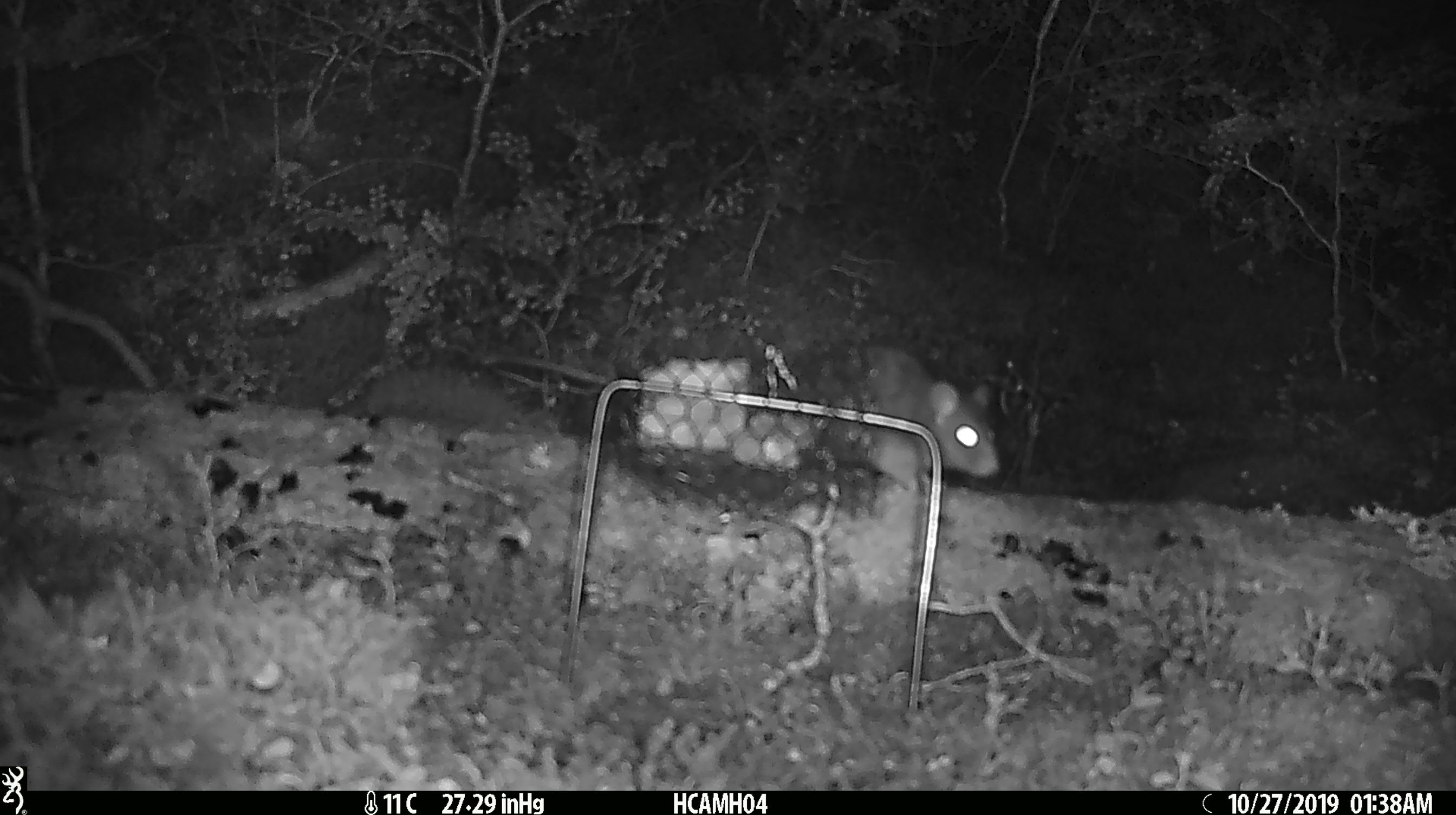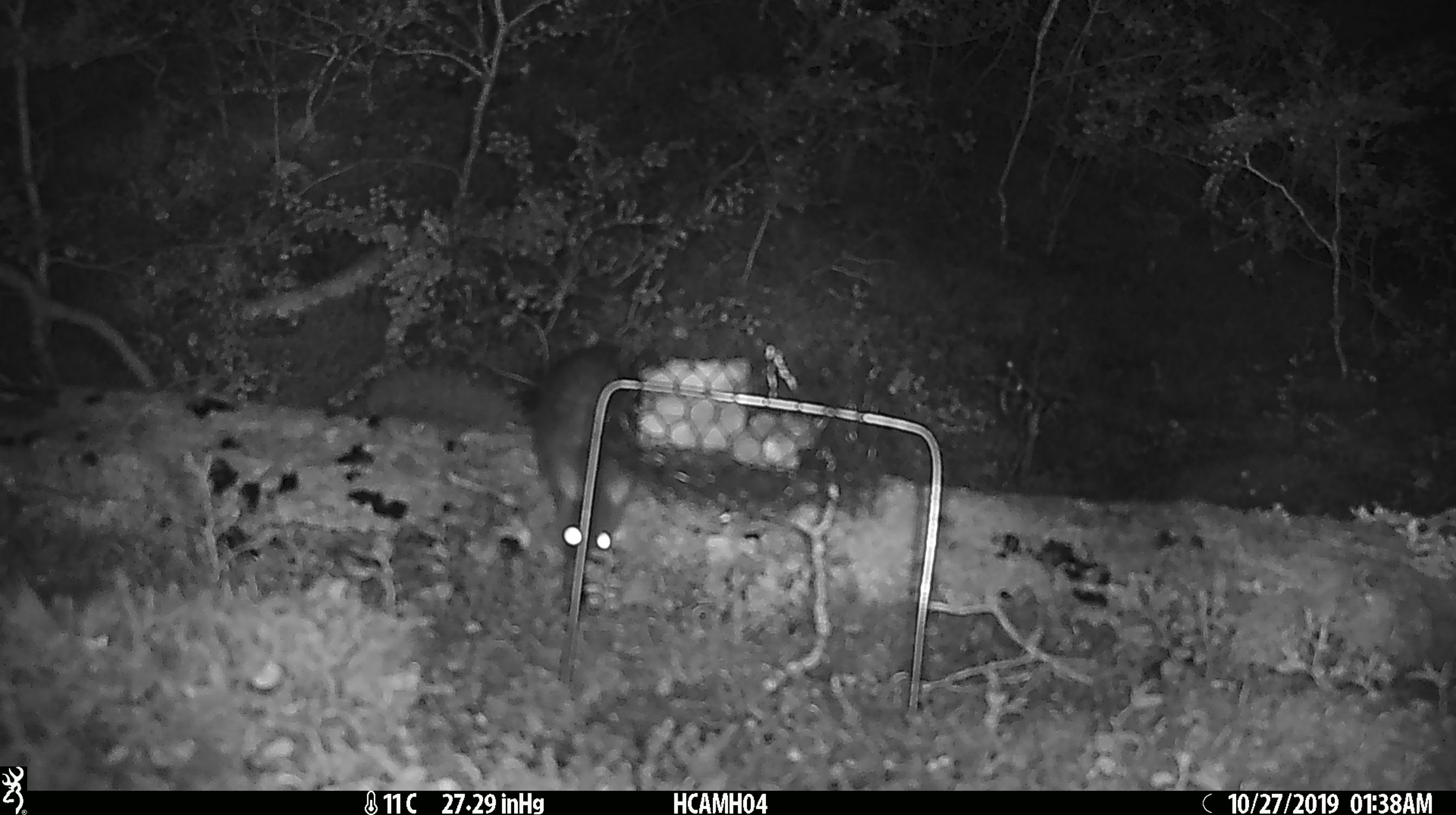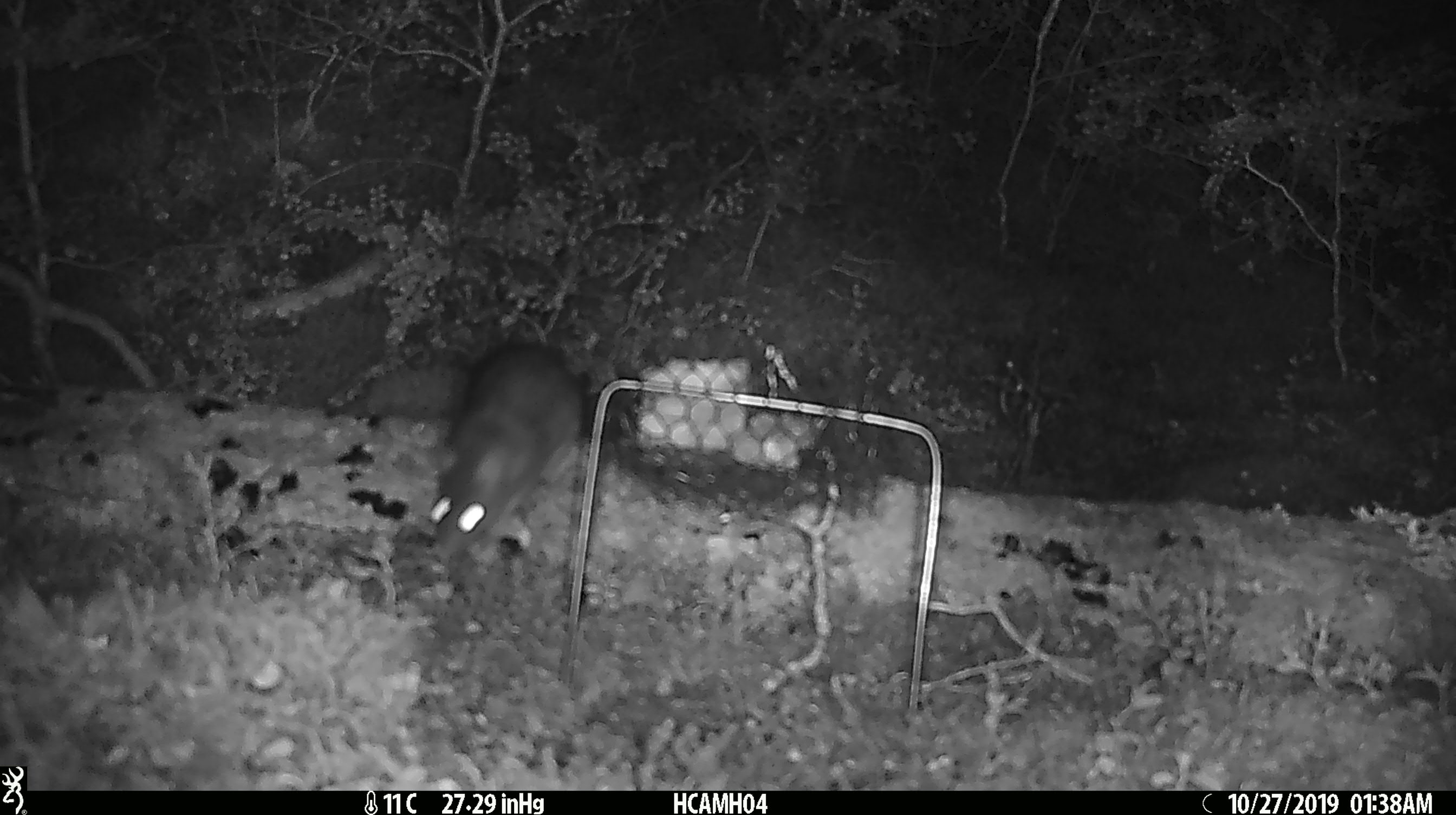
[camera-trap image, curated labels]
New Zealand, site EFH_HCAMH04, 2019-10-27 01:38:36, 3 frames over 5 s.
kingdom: Animalia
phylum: Chordata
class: Mammalia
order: Rodentia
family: Muridae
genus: Rattus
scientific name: Rattus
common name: rat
Rat (Rattus).